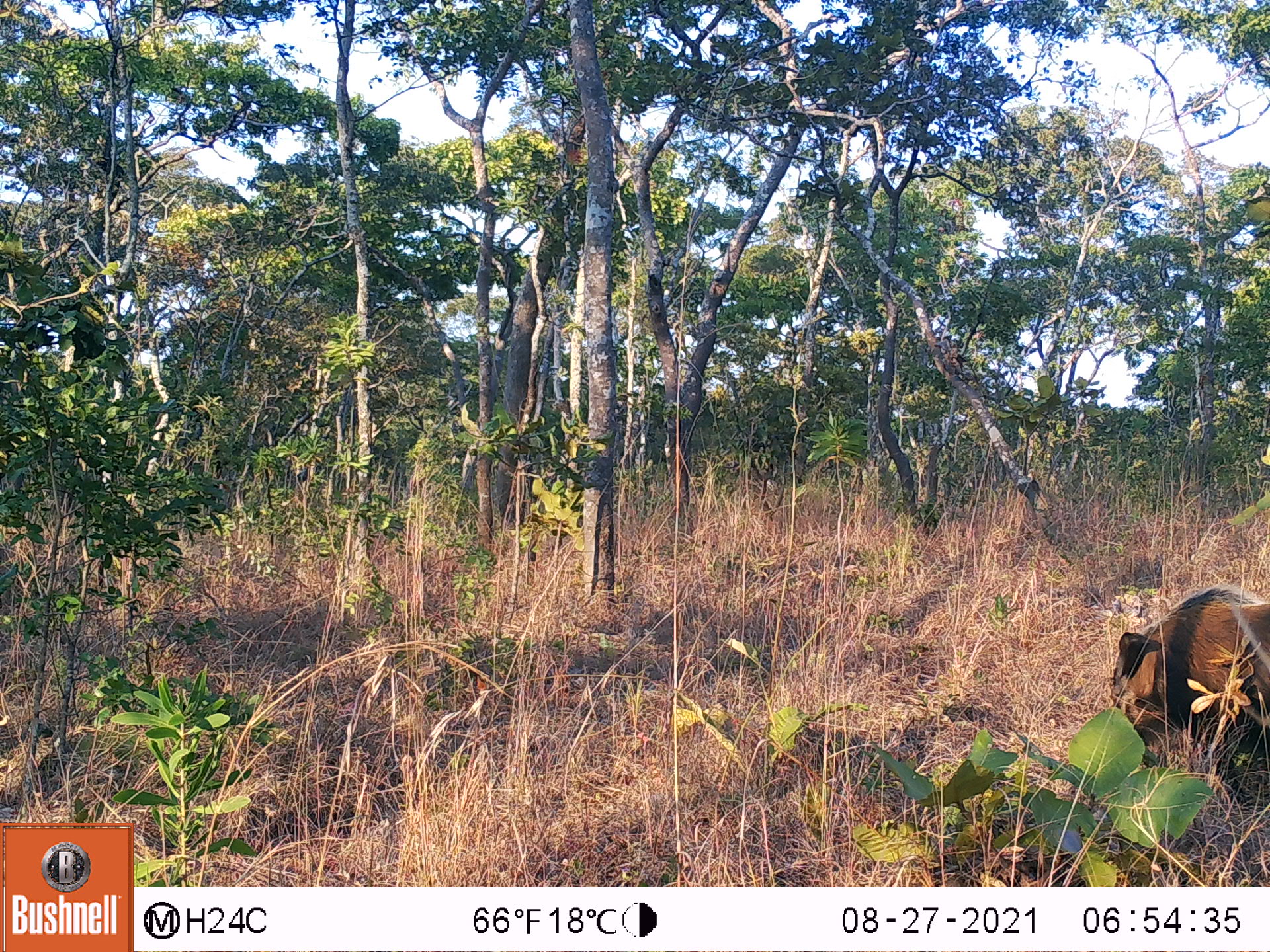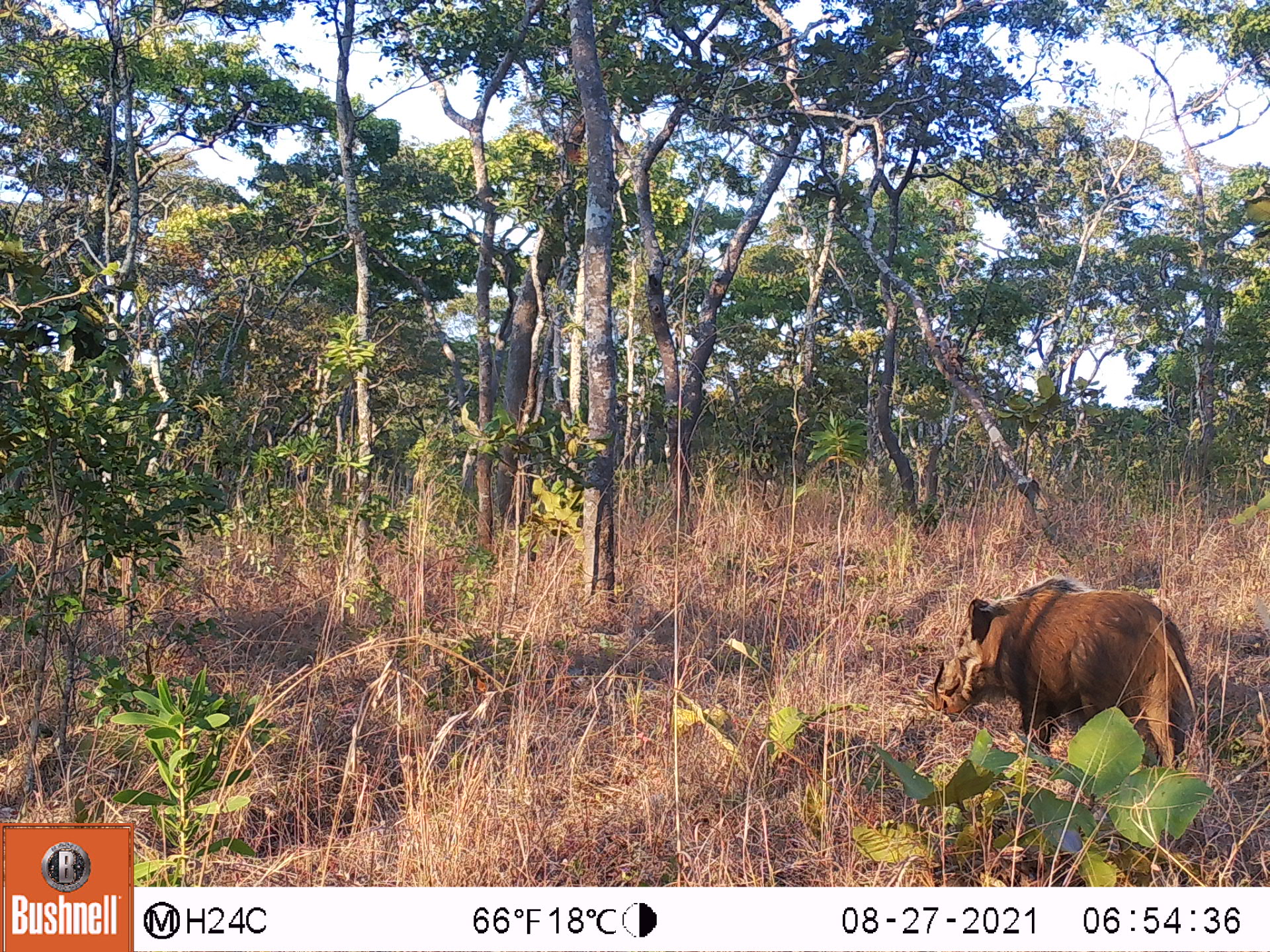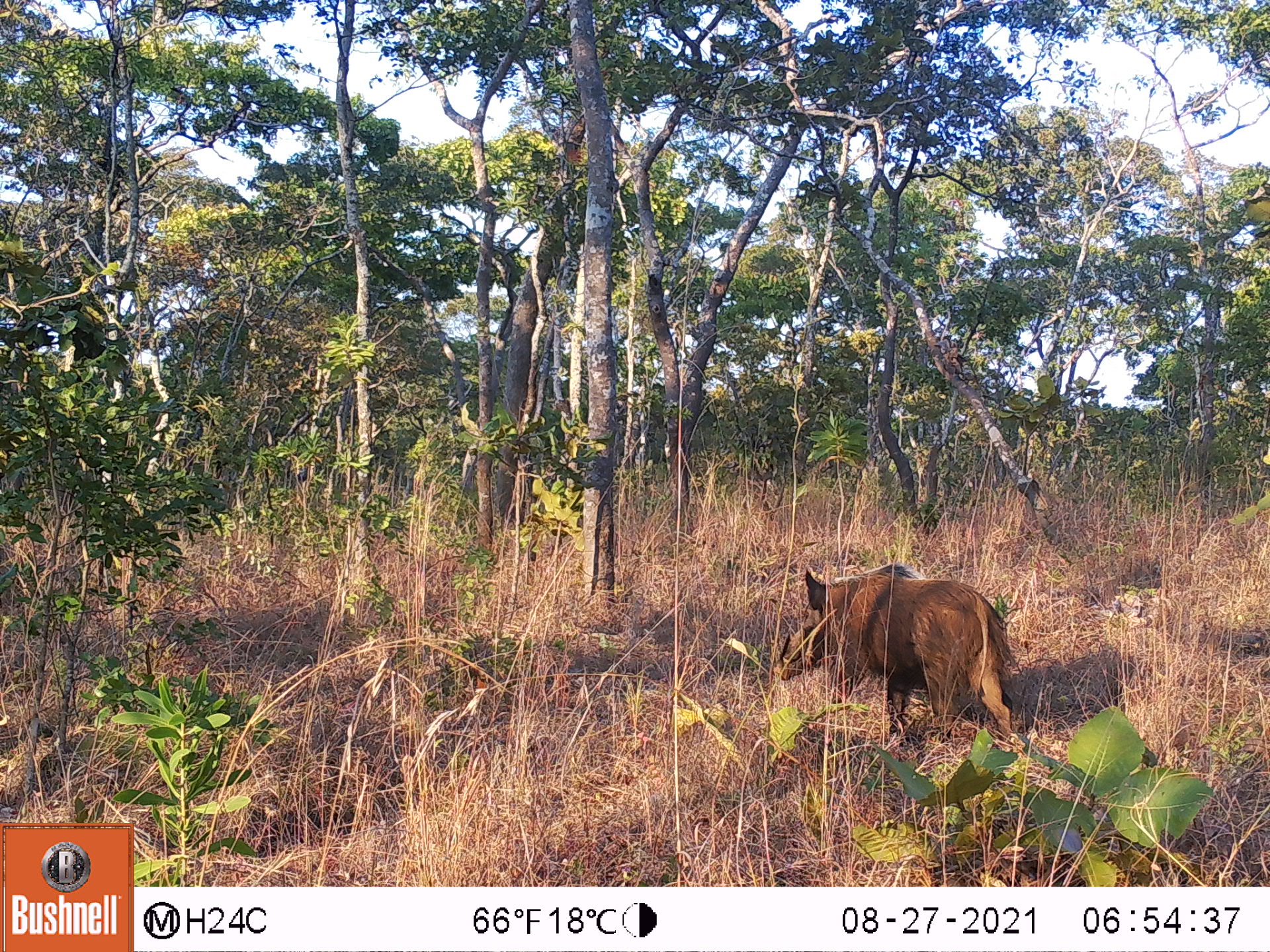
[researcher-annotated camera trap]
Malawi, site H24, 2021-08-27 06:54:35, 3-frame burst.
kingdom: Animalia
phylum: Chordata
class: Mammalia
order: Artiodactyla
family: Suidae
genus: Potamochoerus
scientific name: Potamochoerus larvatus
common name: bushpig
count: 1